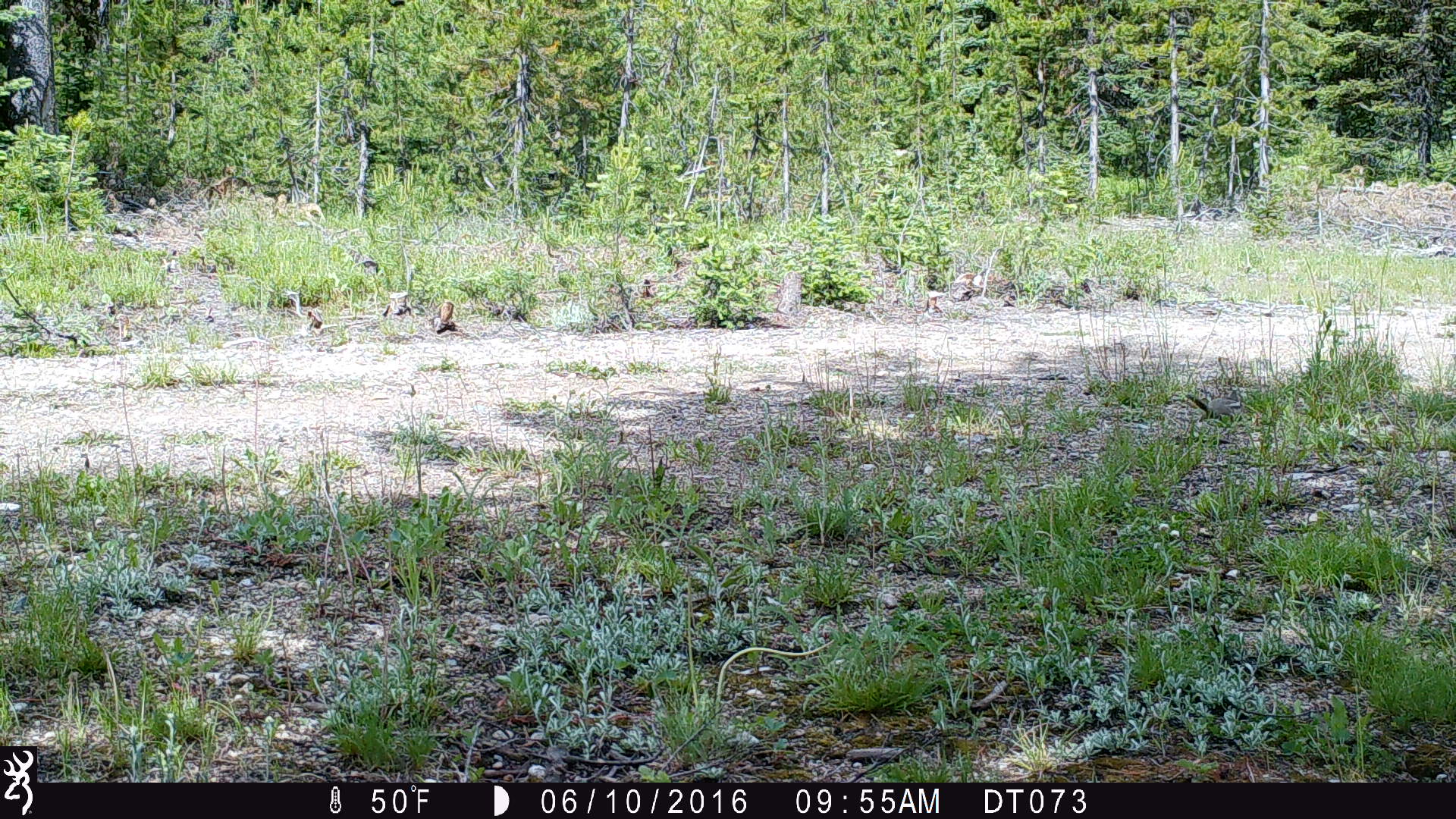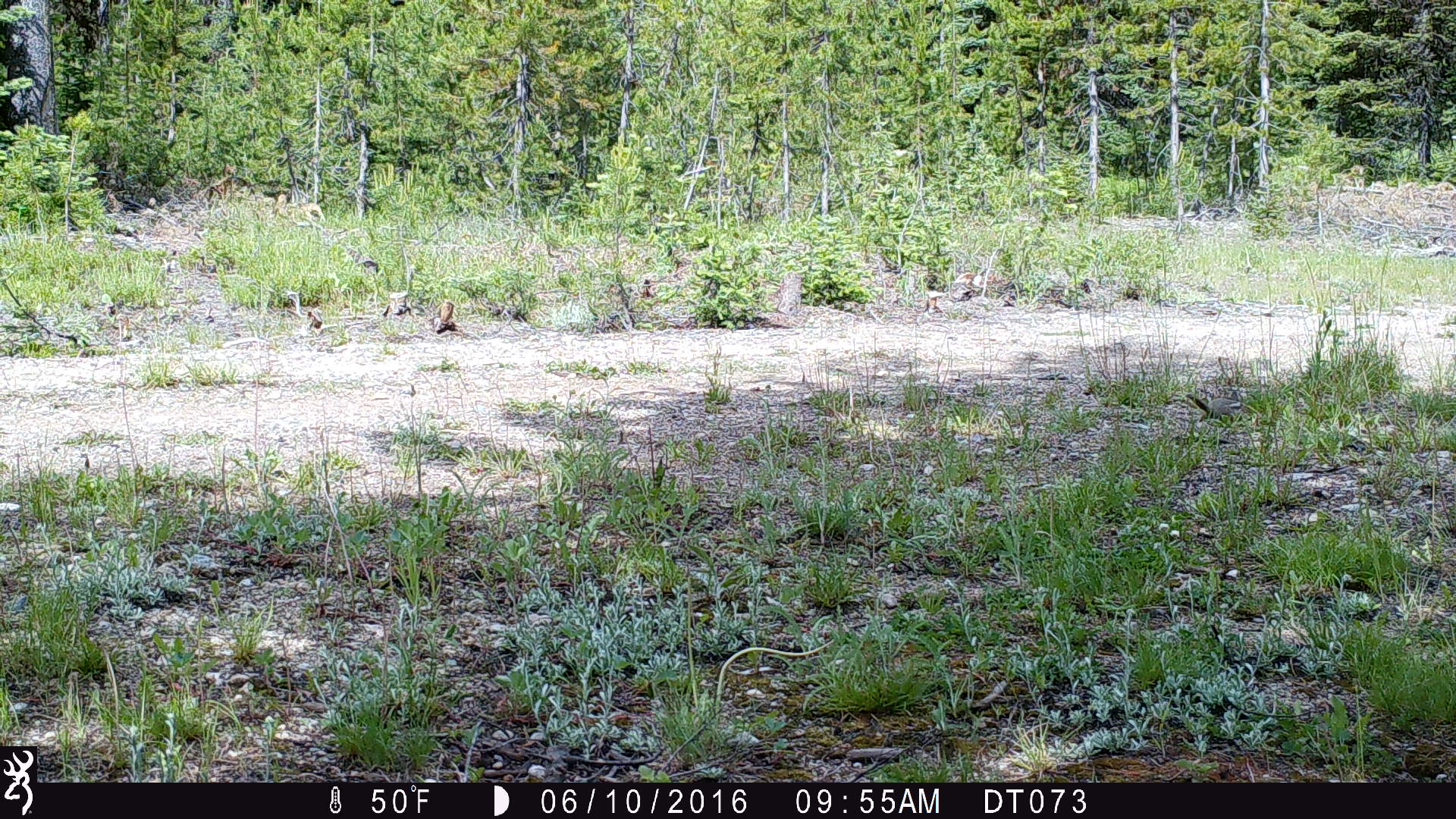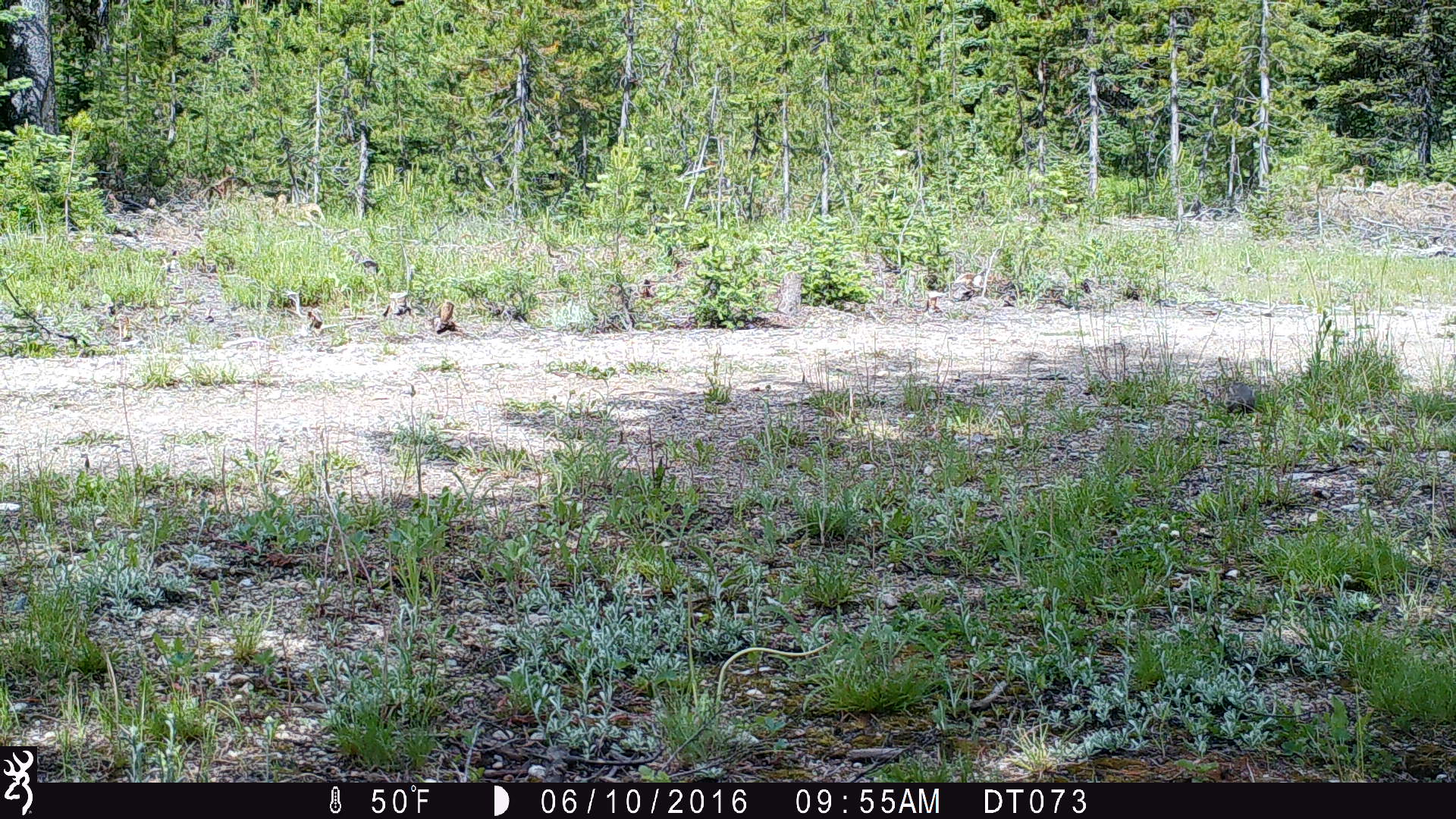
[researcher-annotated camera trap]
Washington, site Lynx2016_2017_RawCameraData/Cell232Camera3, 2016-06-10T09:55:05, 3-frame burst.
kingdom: Animalia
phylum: Chordata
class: Mammalia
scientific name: Mammalia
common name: small mammal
Small mammal (Mammalia). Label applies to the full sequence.